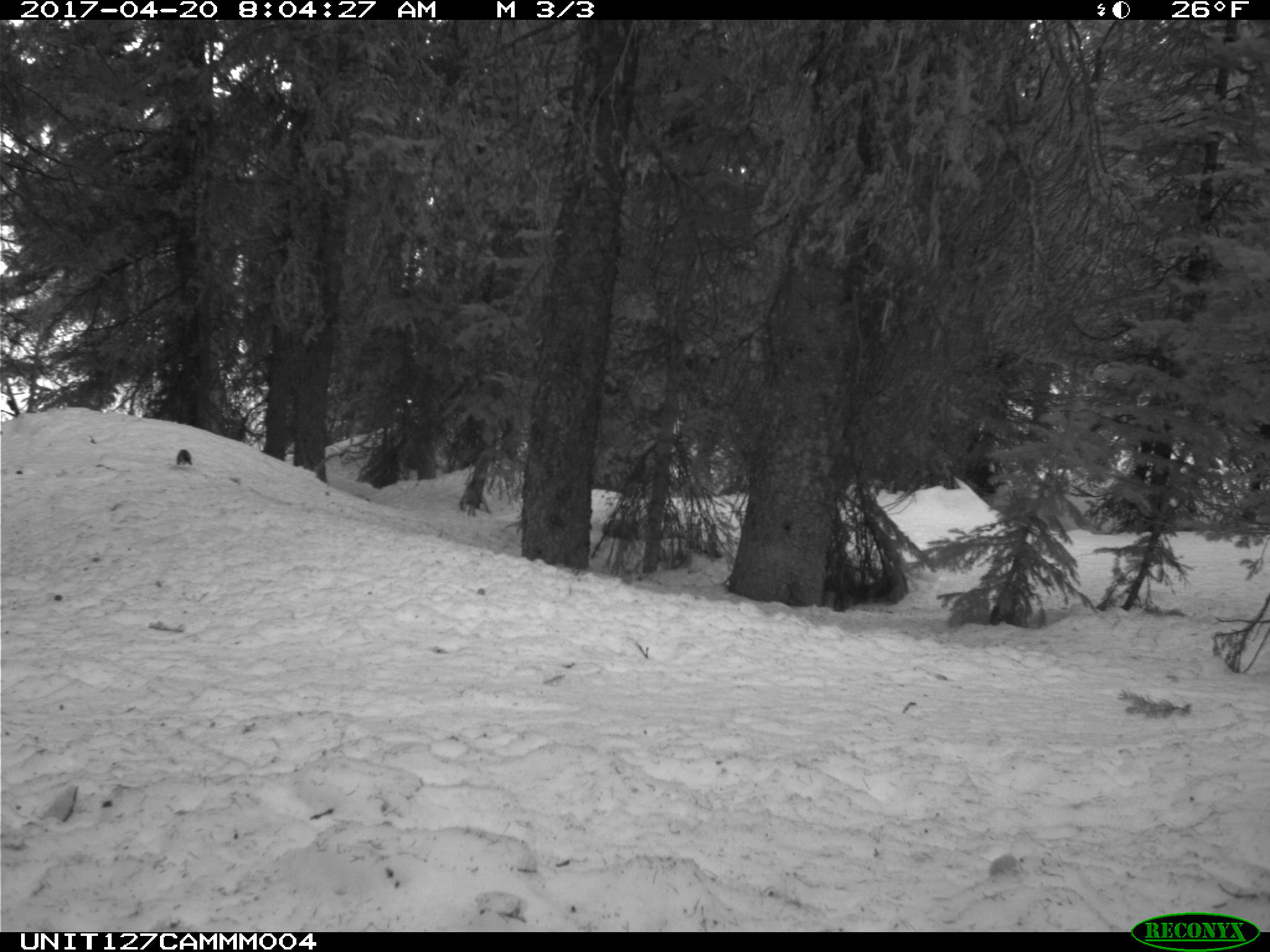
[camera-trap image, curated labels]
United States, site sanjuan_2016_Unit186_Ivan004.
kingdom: Animalia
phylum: Chordata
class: Mammalia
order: Rodentia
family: Sciuridae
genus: Tamiasciurus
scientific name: Tamiasciurus hudsonicus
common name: american red squirrel